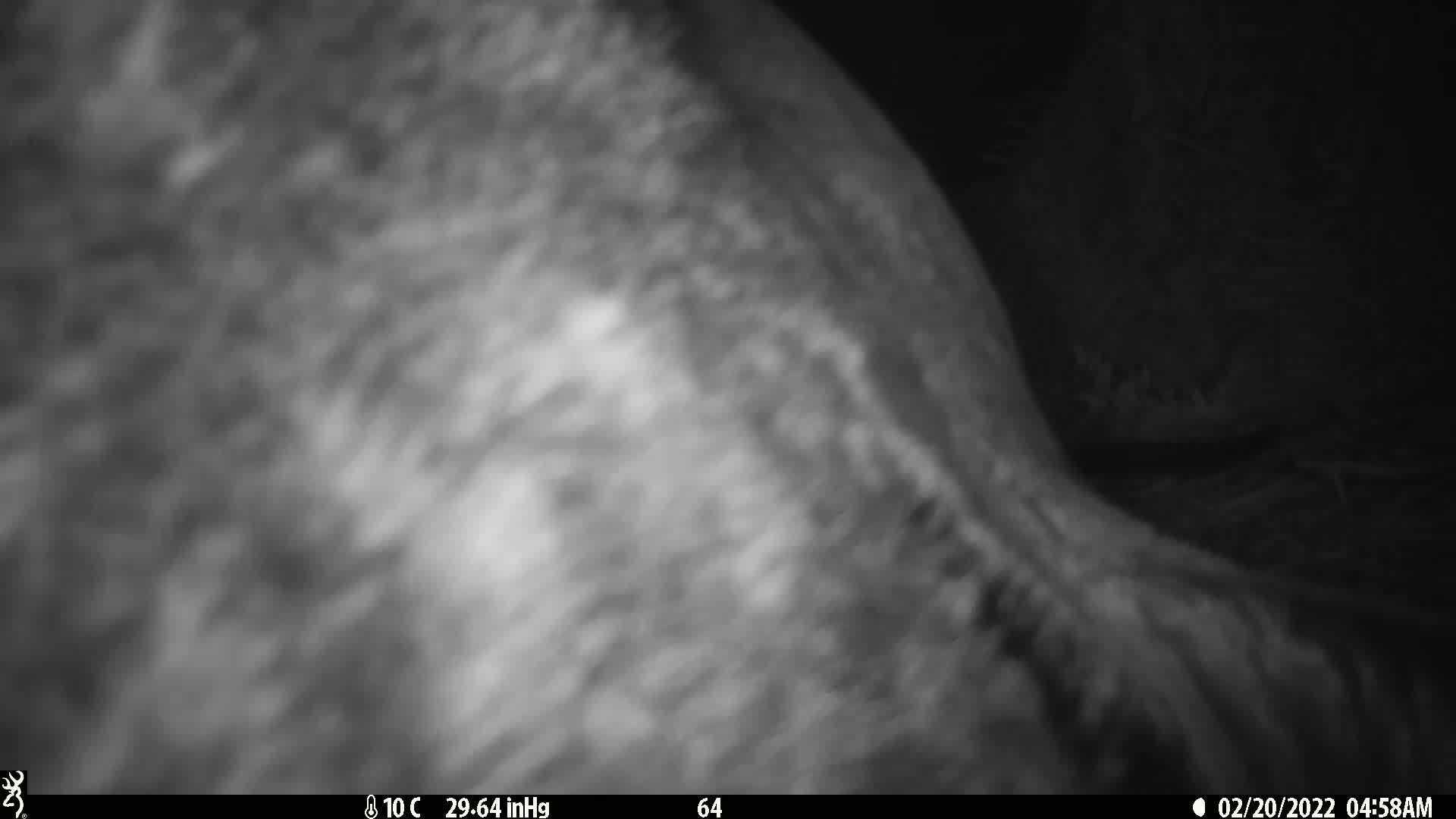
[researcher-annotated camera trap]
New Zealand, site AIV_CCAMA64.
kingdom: Animalia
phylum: Chordata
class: Mammalia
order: Carnivora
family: Otariidae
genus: Phocarctos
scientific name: Phocarctos hookeri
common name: new zealand sea lion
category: sealion